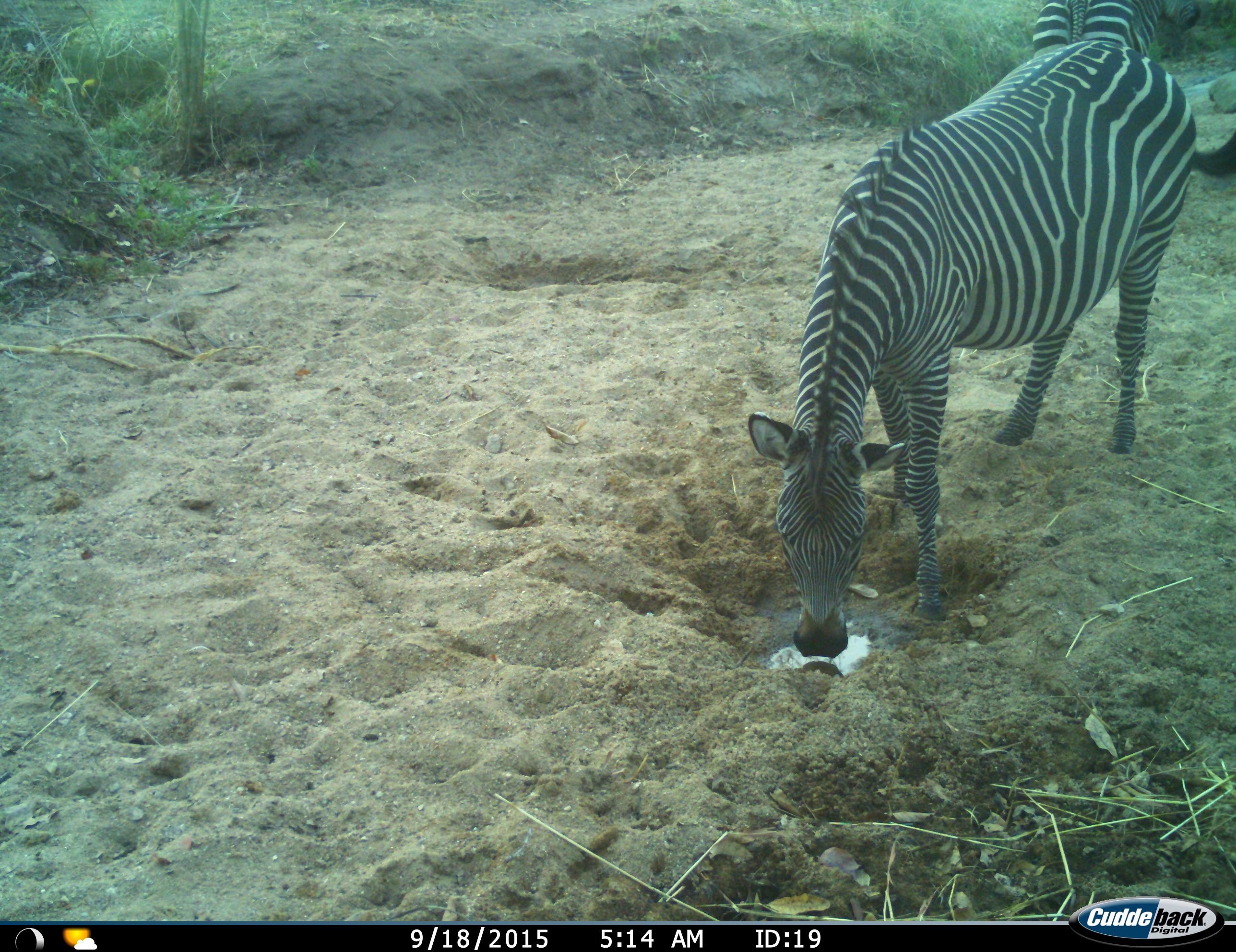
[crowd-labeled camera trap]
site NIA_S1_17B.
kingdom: Animalia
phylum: Chordata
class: Mammalia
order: Perissodactyla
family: Equidae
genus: Equus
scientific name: Equus quagga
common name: plains zebra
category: zebraplains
Zebraplains (plains zebra) (Equus quagga), count 2. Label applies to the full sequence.